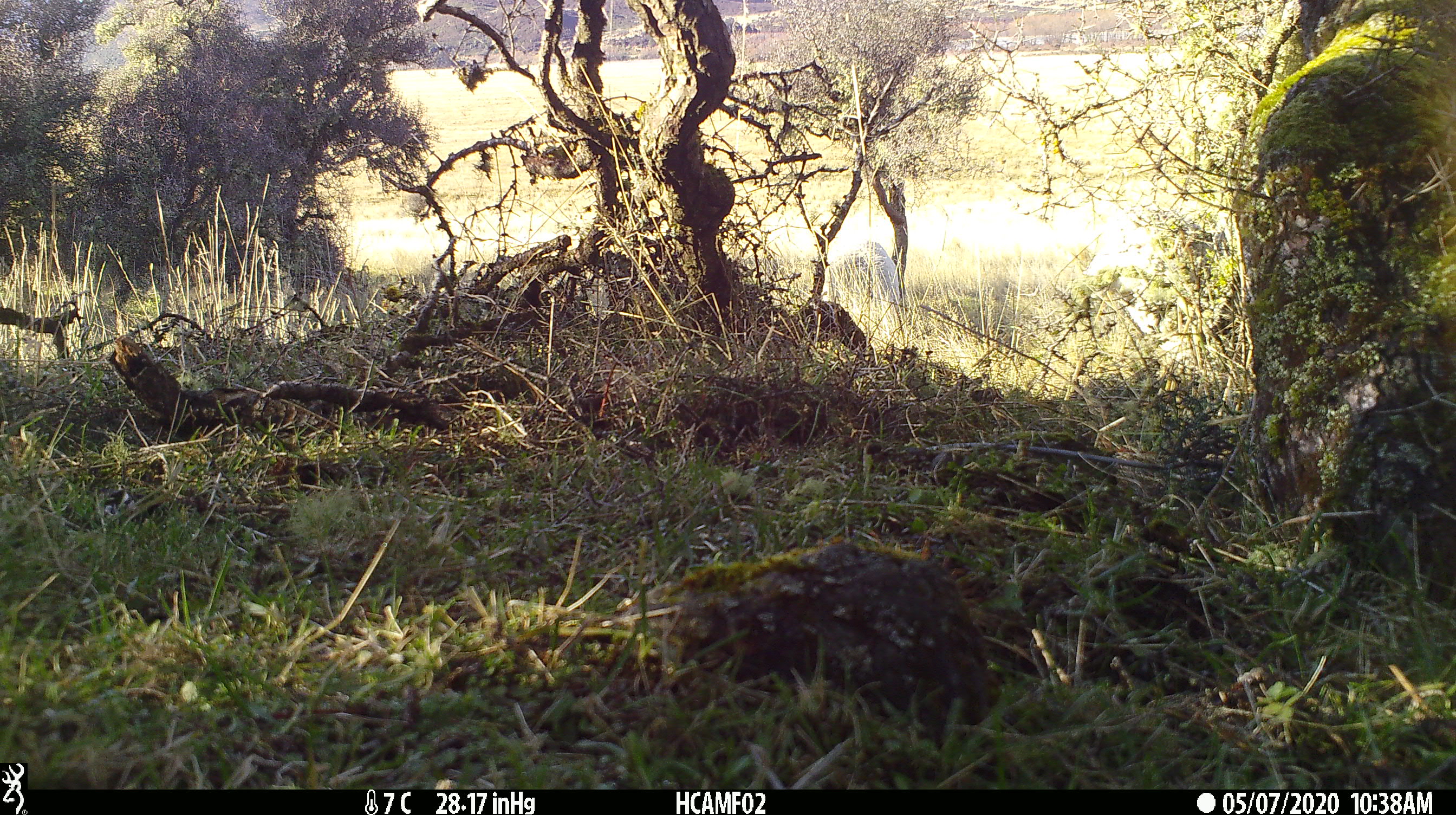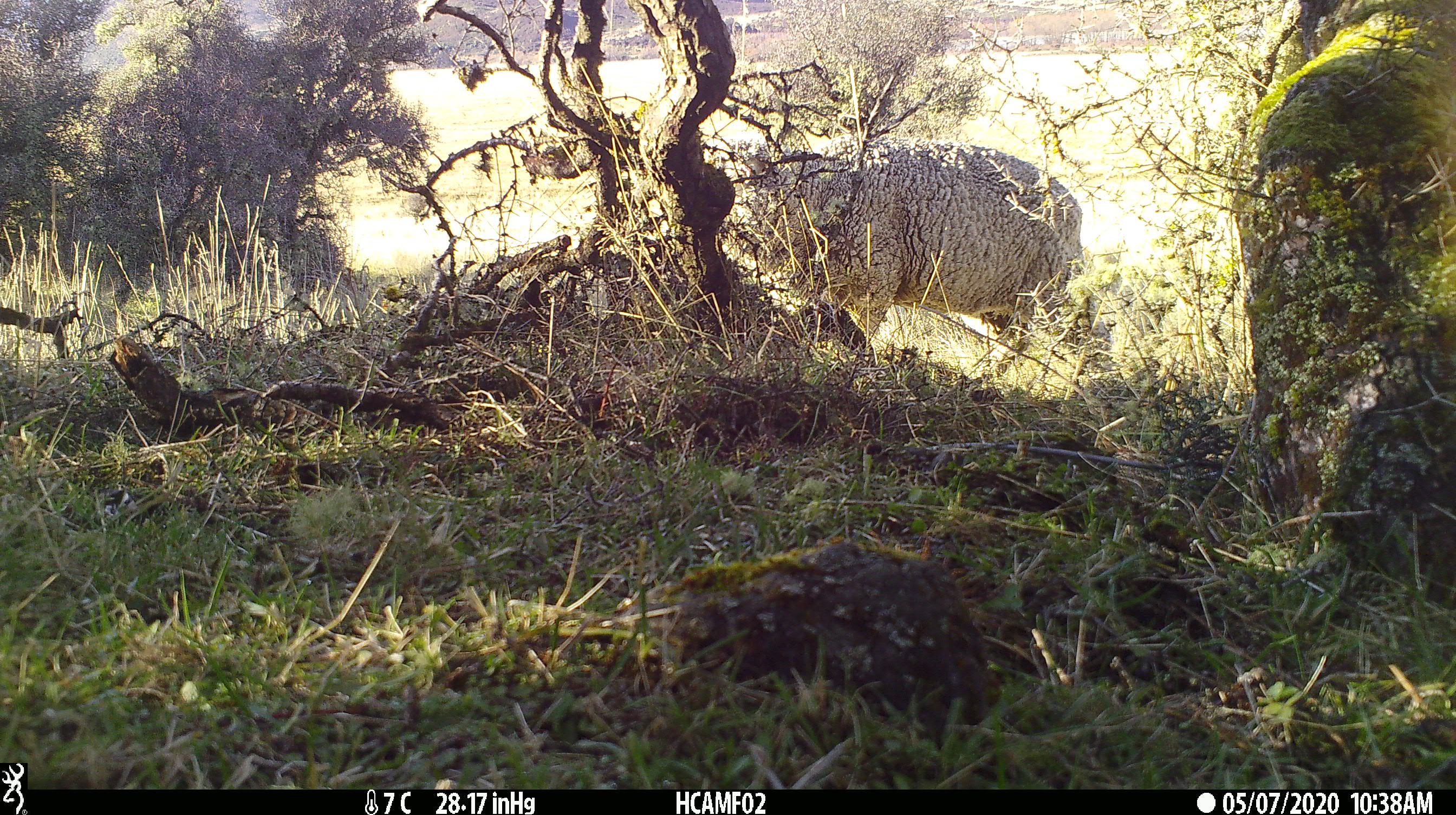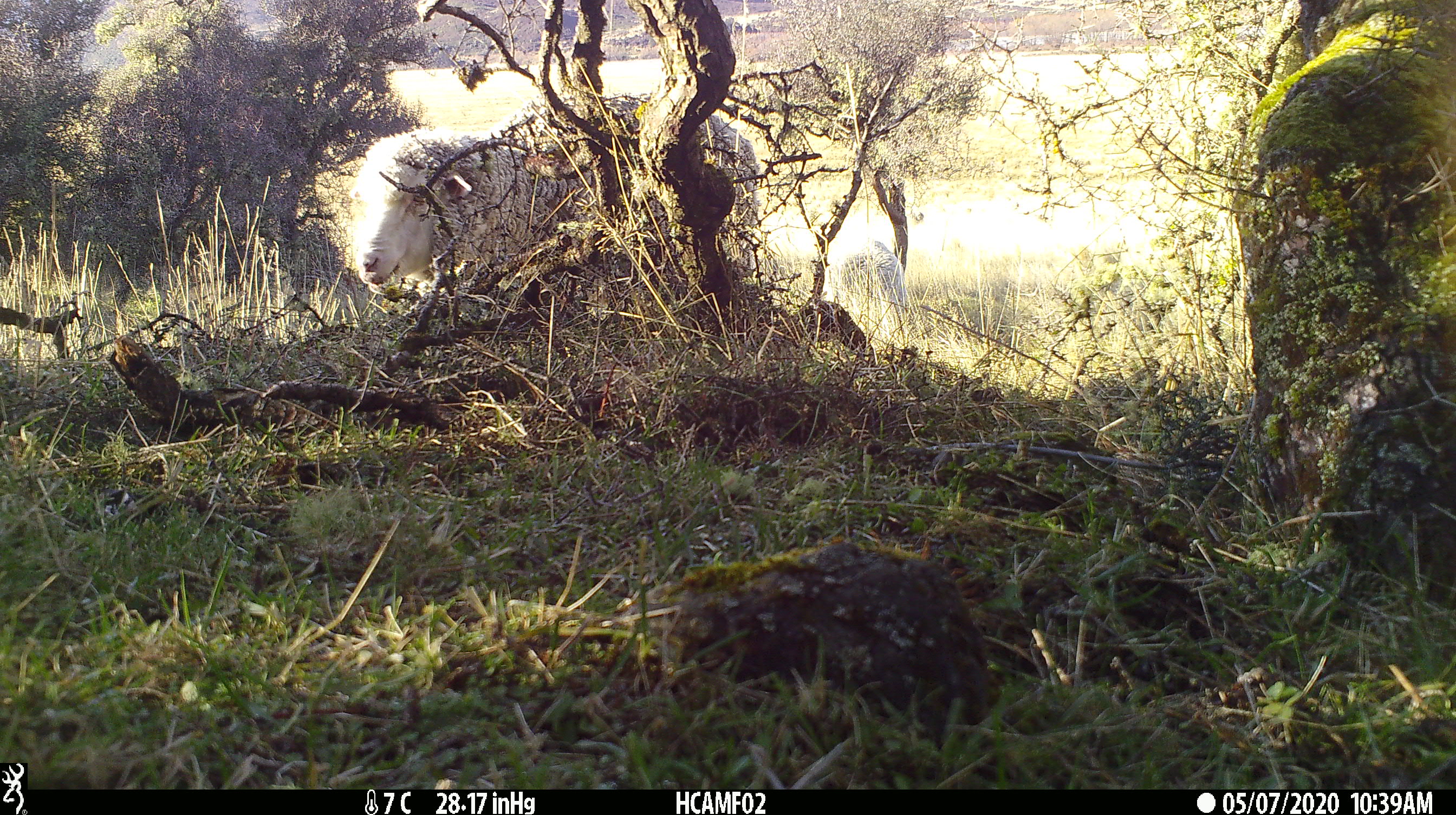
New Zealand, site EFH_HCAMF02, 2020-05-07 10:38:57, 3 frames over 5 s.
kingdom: Animalia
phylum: Chordata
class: Mammalia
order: Artiodactyla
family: Bovidae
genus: Ovis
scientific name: Ovis aries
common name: domestic sheep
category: sheep